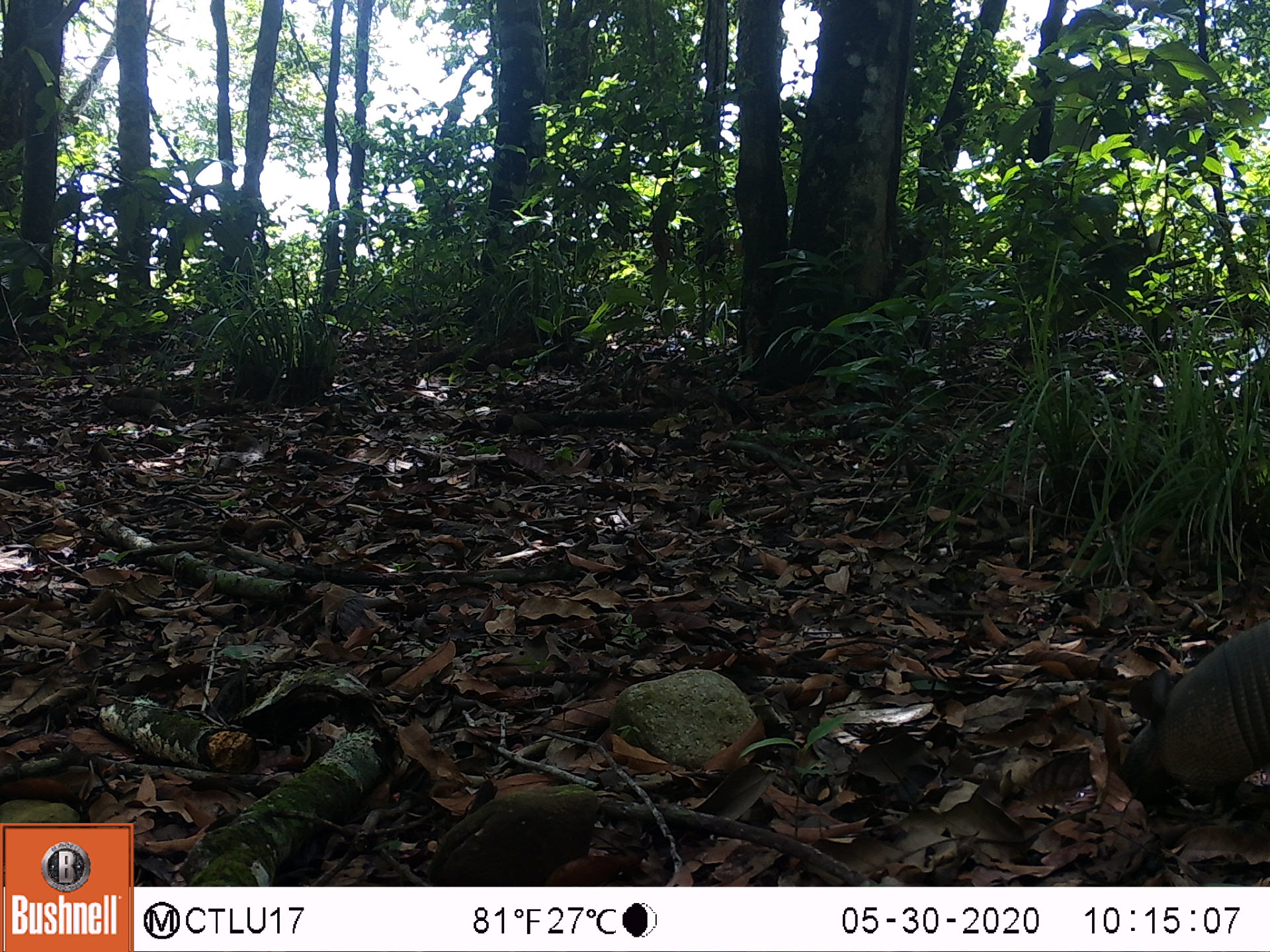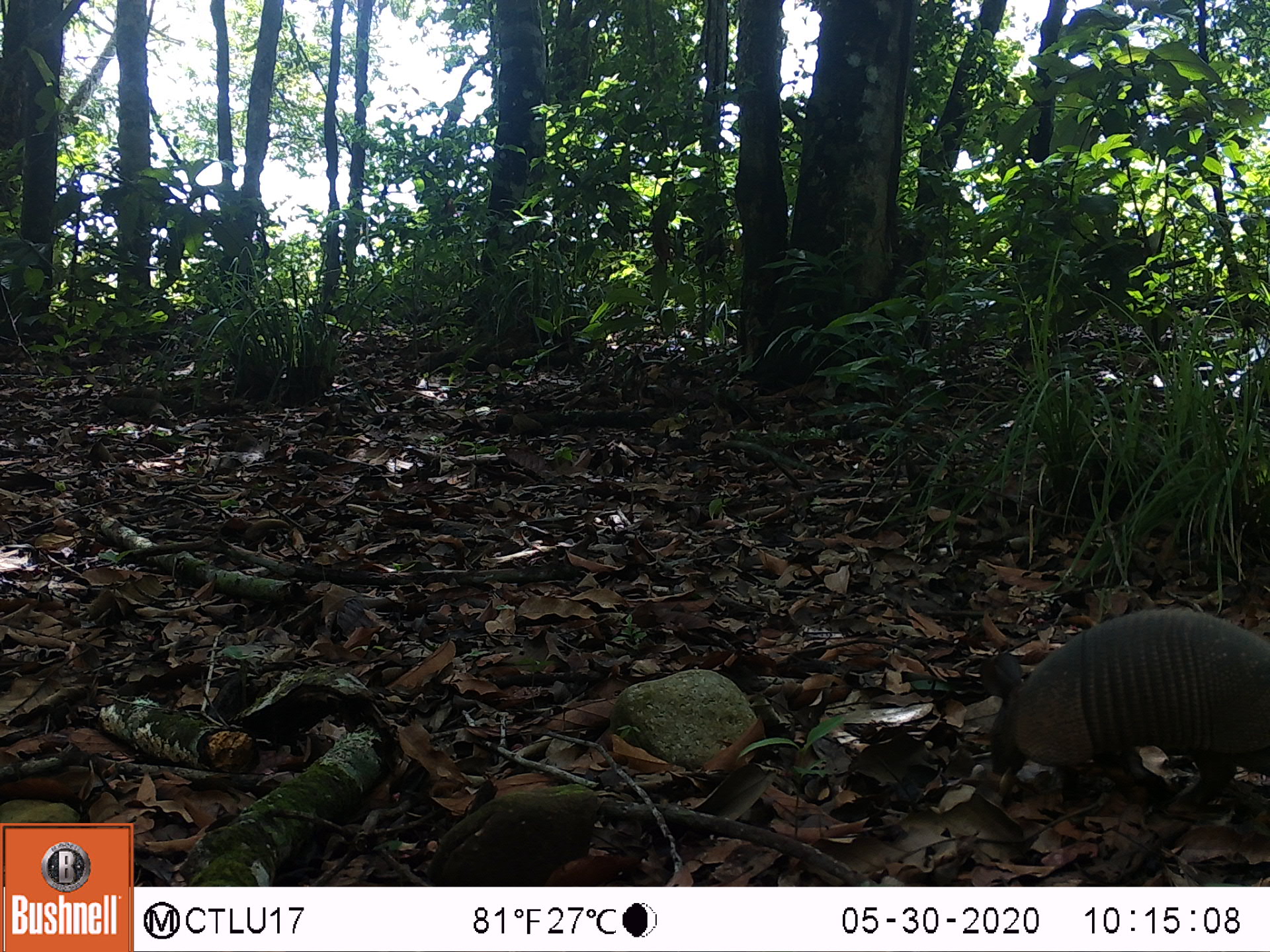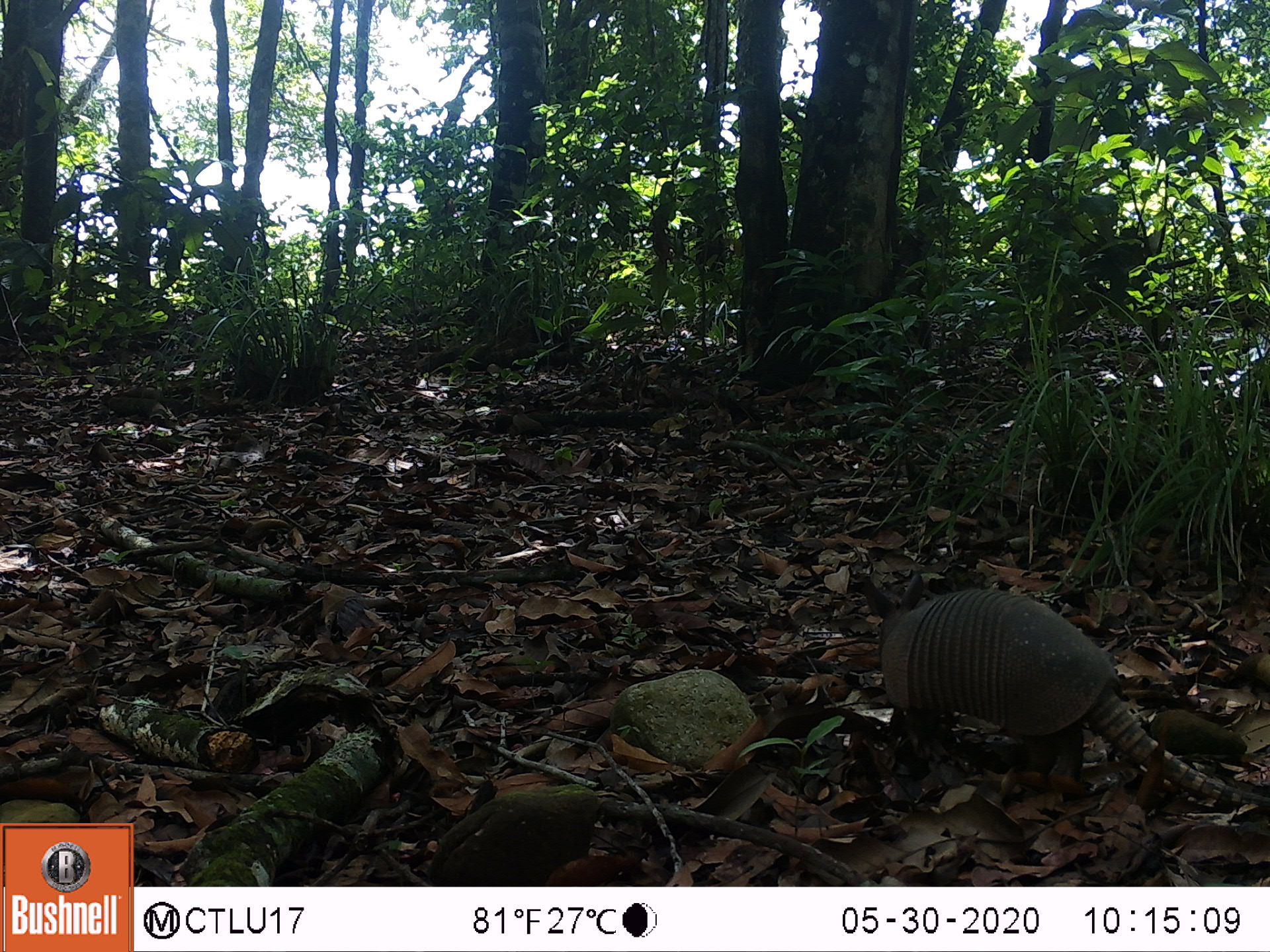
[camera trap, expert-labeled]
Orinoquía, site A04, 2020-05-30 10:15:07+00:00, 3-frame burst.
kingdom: Animalia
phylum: Chordata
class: Mammalia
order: Cingulata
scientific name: Cingulata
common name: armadillo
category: unknown armadillo